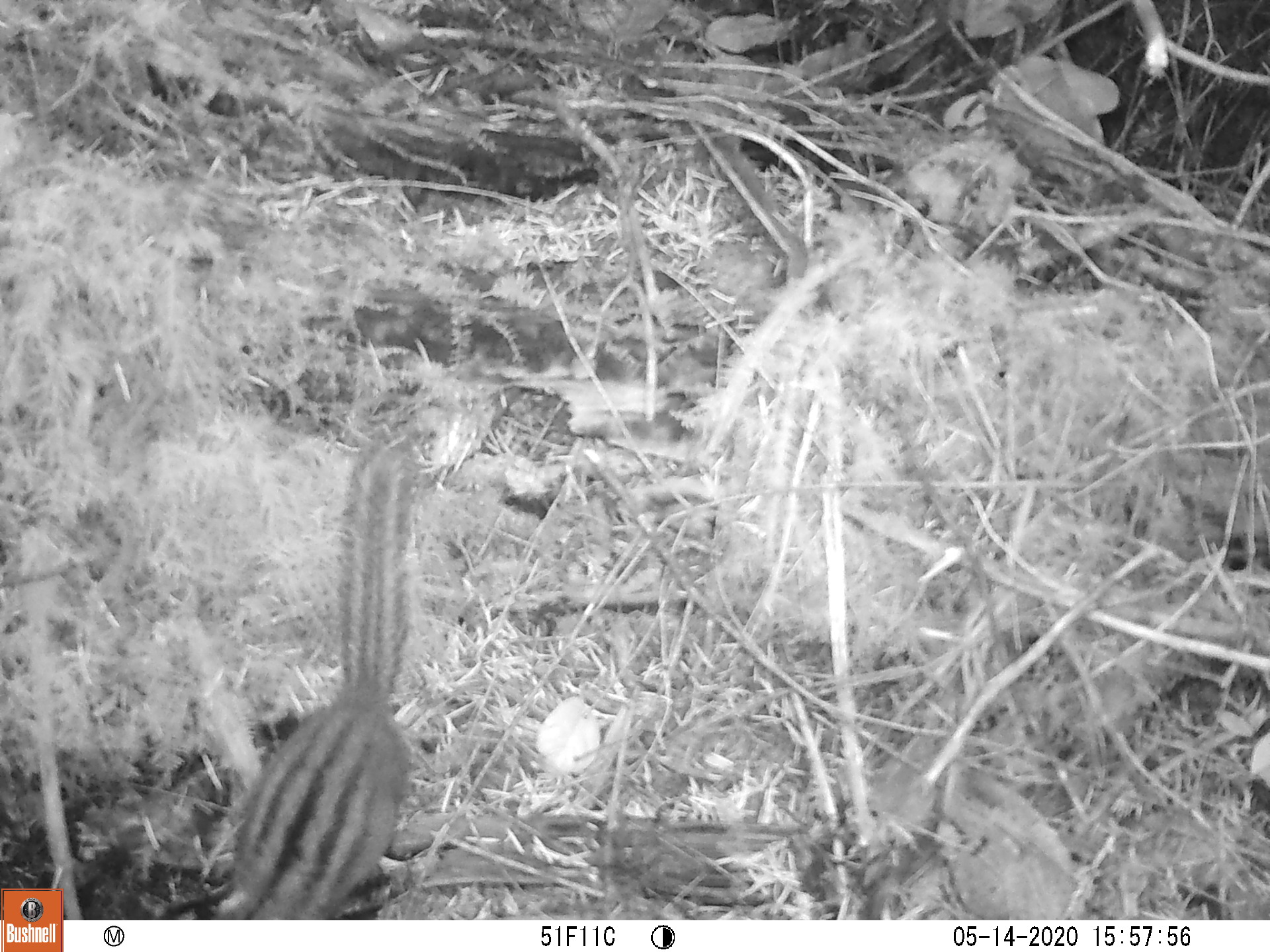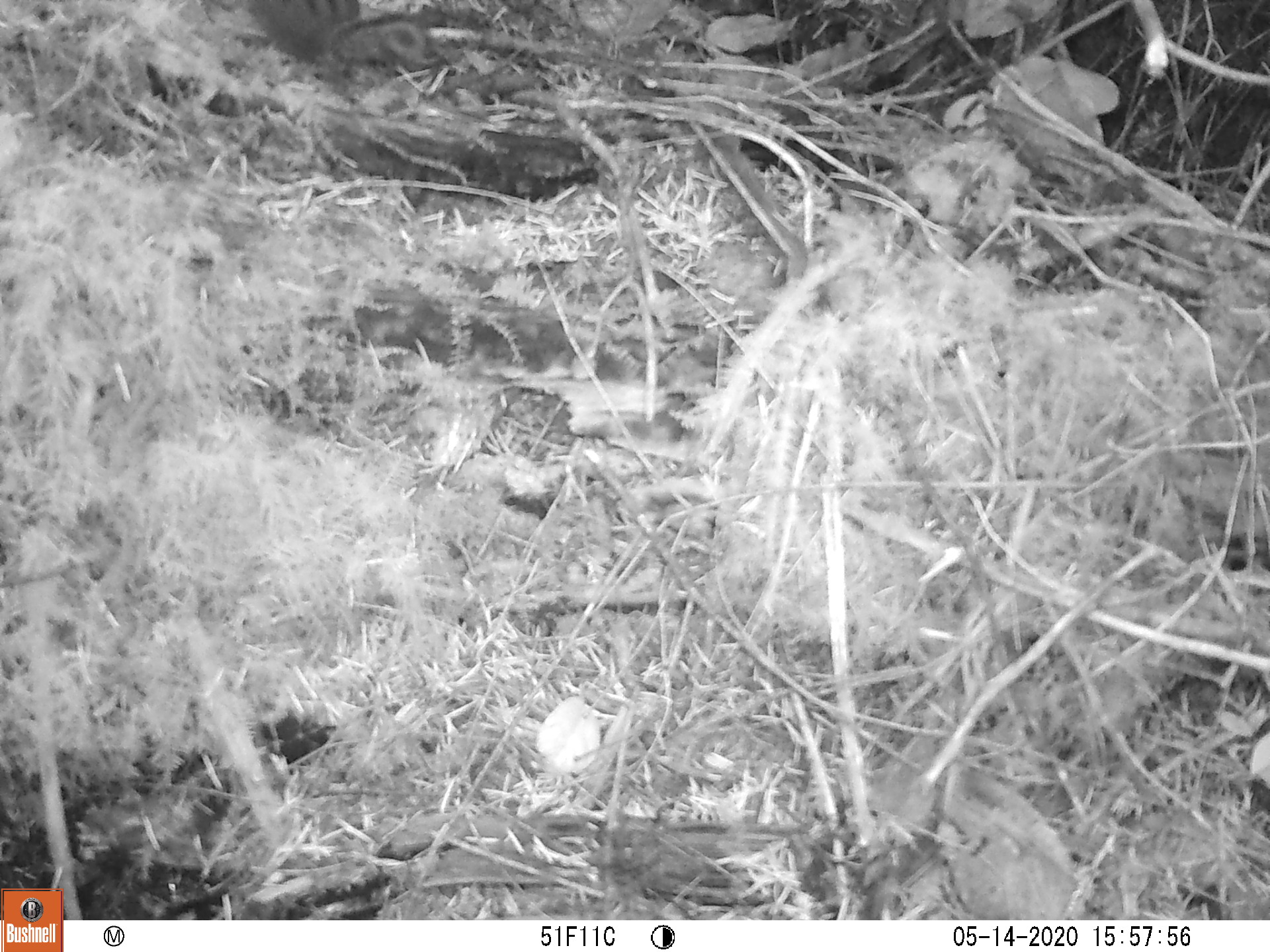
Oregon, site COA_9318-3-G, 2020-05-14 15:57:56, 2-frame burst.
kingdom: Animalia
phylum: Chordata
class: Mammalia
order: Rodentia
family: Sciuridae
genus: Neotamias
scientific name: Neotamias townsendii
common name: townsend's chipmunk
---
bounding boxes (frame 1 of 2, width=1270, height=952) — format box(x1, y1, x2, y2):
townsend's chipmunk: box(208, 435, 435, 915)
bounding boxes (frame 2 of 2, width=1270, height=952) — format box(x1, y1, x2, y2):
townsend's chipmunk: box(245, 0, 437, 82)